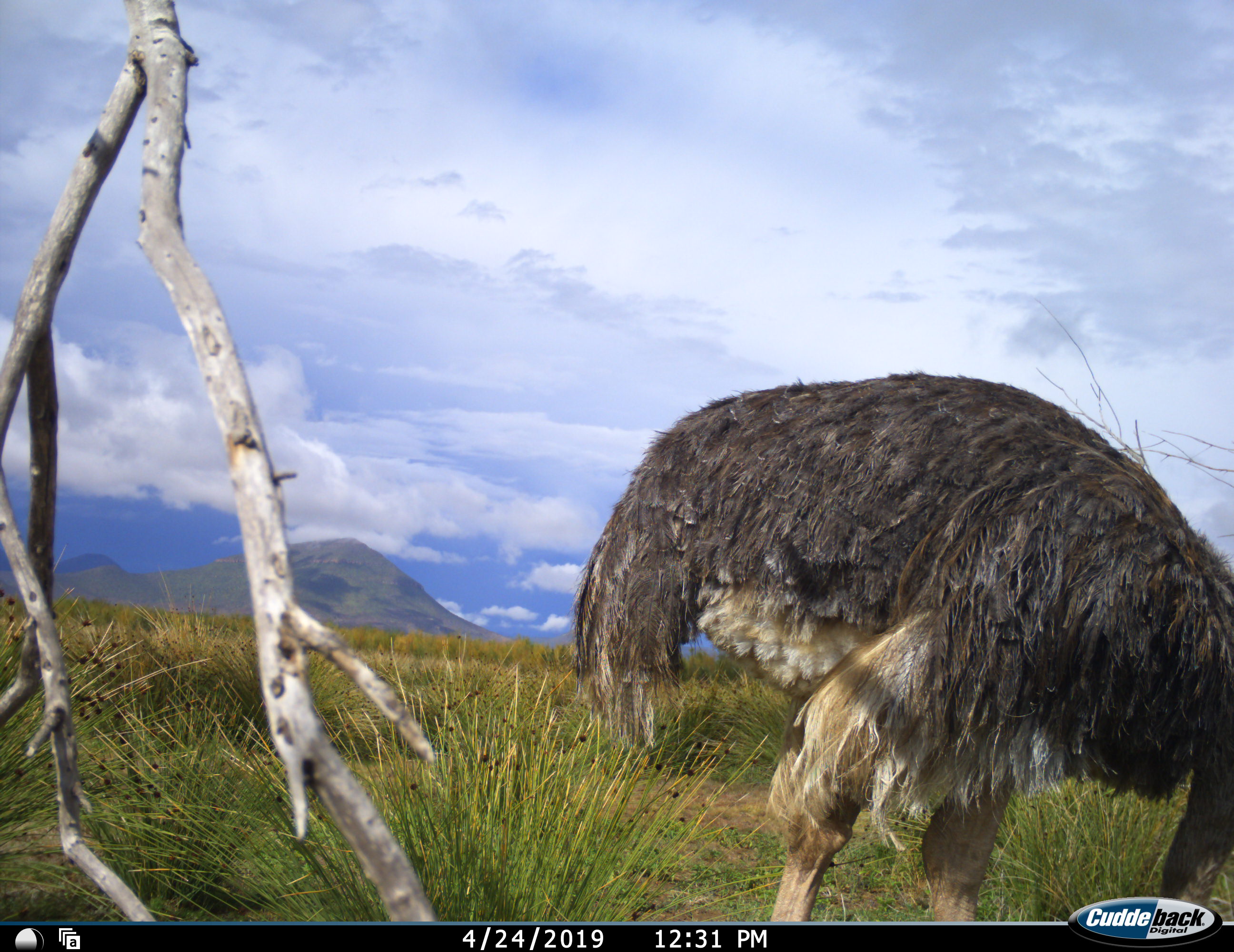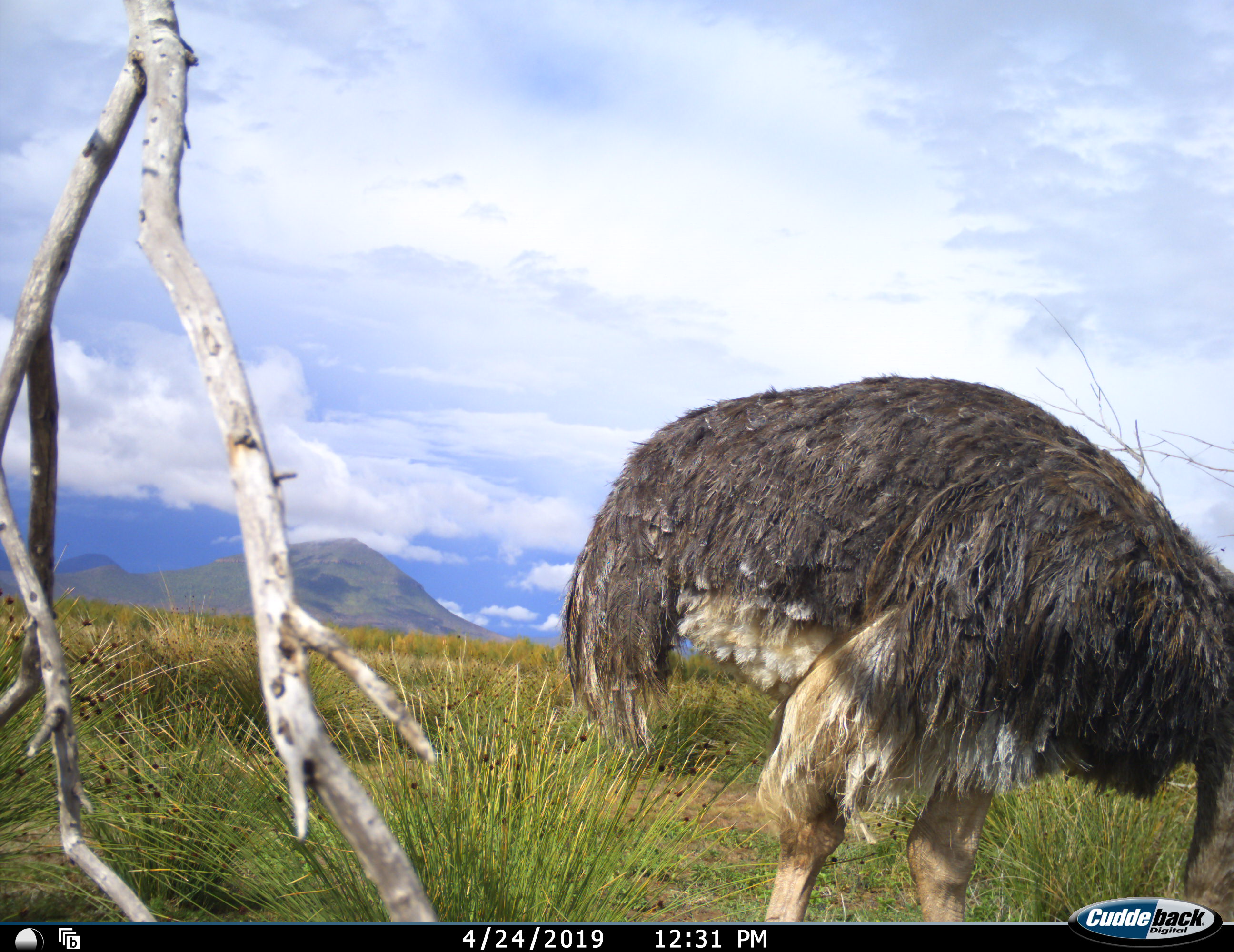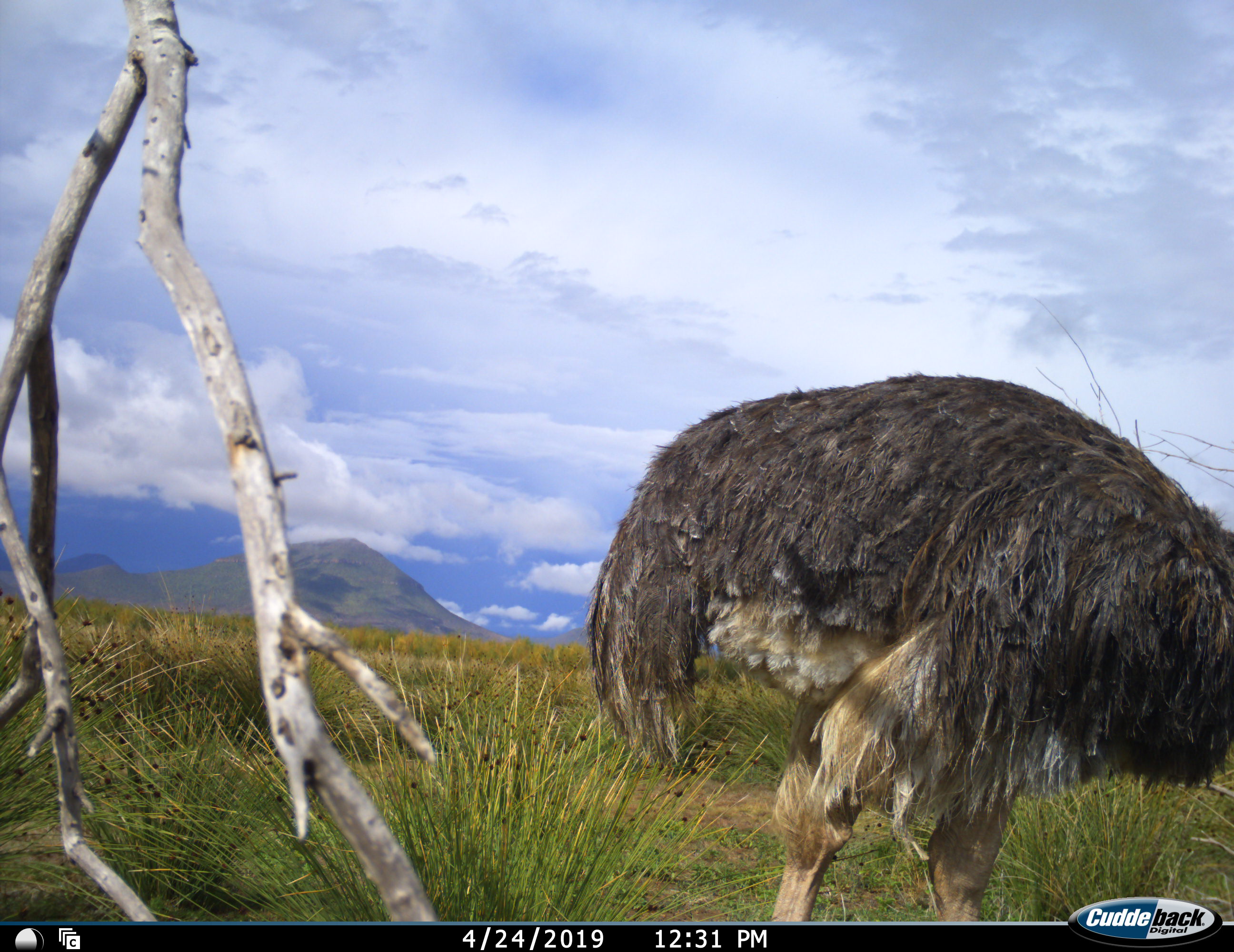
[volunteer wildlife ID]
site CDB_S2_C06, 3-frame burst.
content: unidentified animal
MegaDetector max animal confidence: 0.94